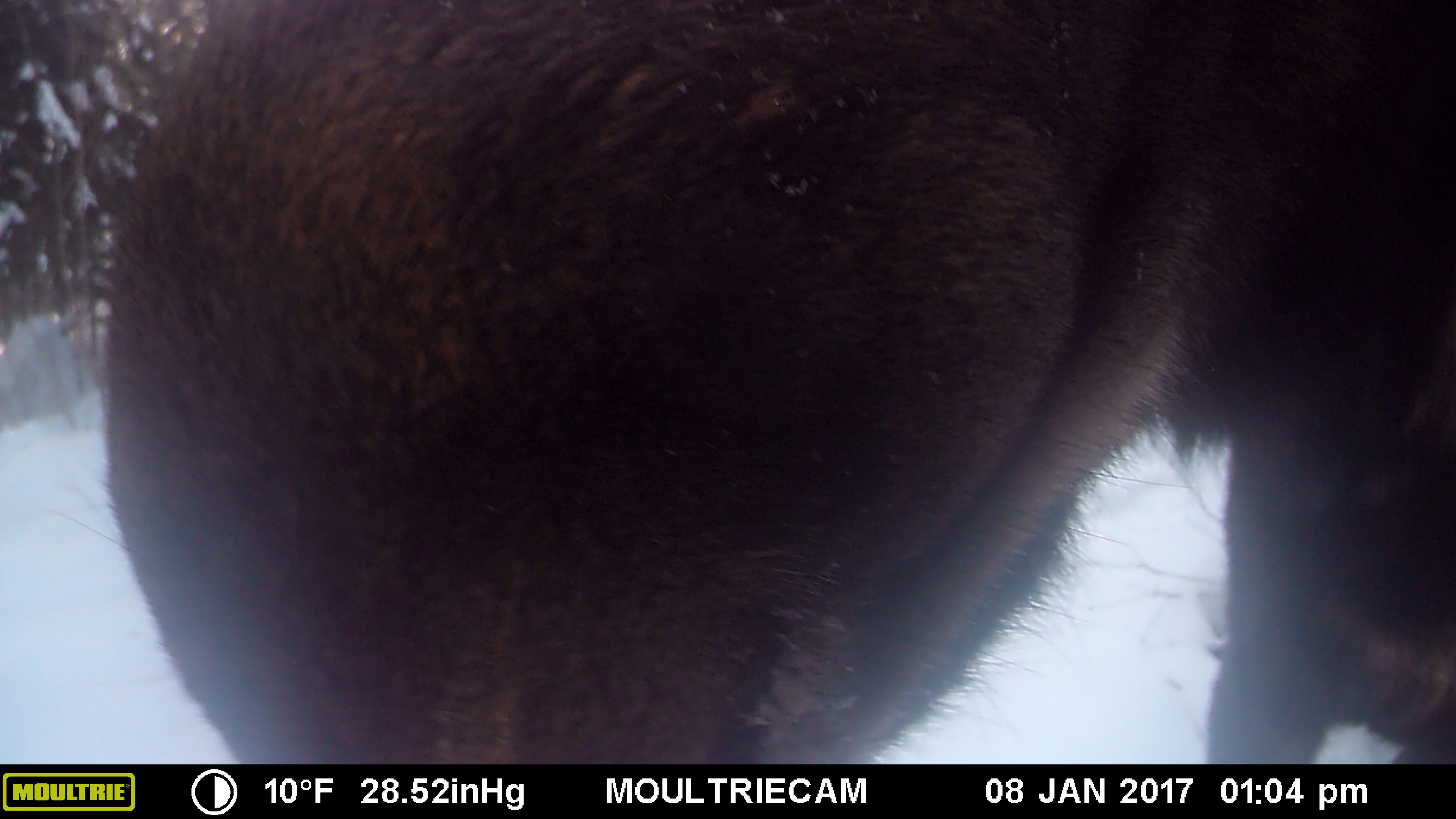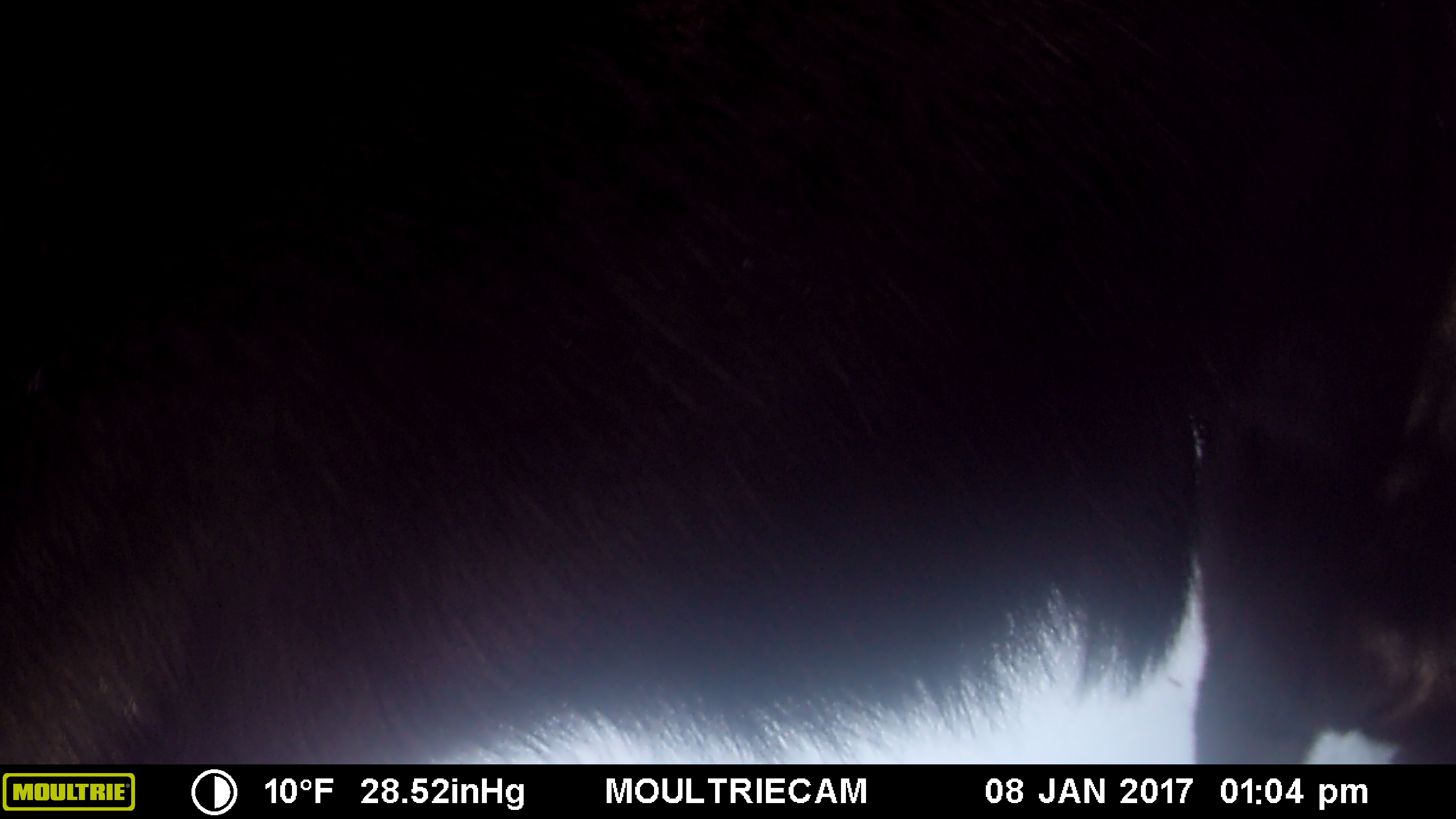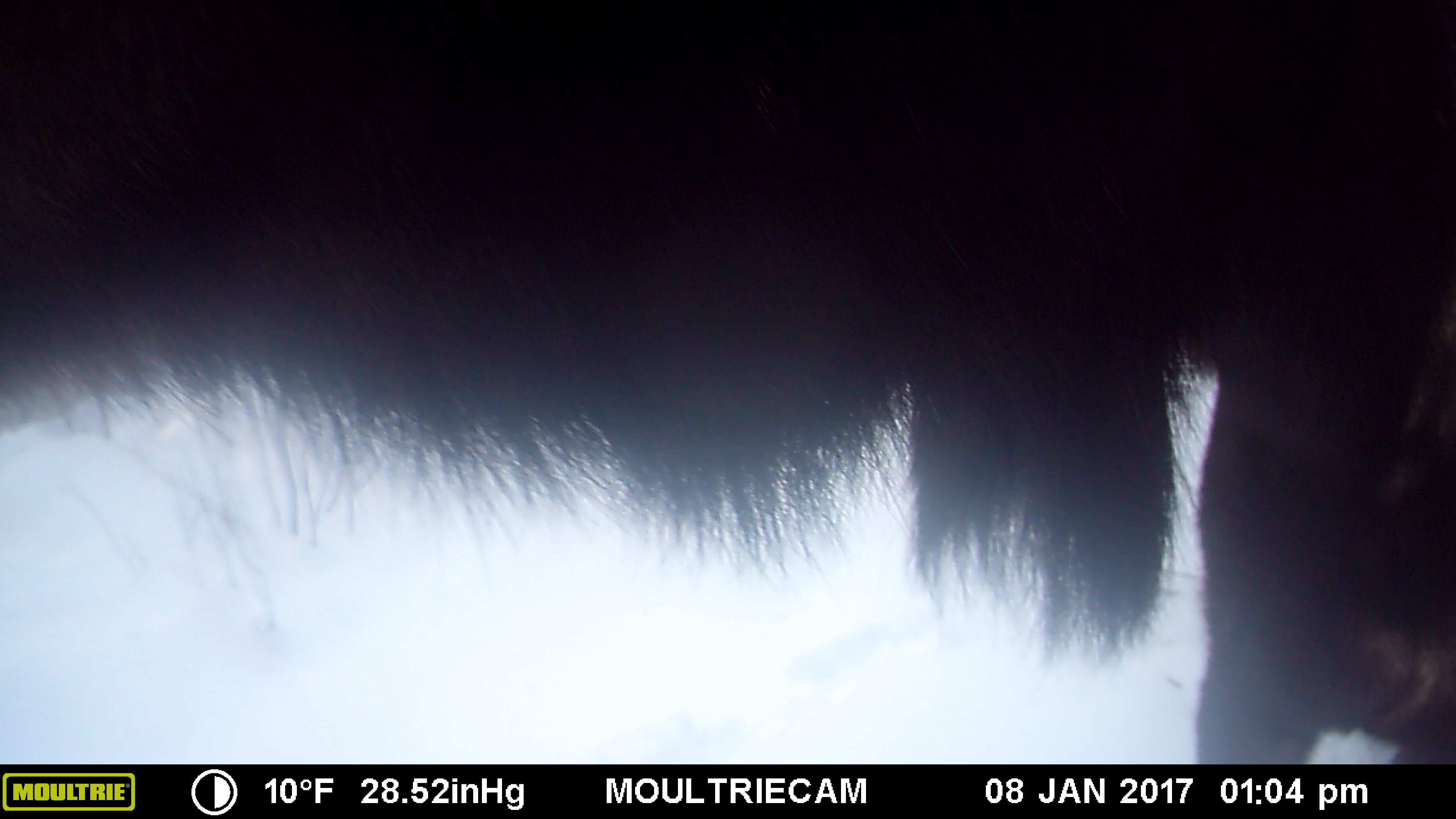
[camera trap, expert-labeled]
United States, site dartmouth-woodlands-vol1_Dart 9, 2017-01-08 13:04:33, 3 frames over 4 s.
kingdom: Animalia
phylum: Chordata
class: Mammalia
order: Artiodactyla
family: Cervidae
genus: Alces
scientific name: Alces alces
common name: moose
Moose (Alces alces).